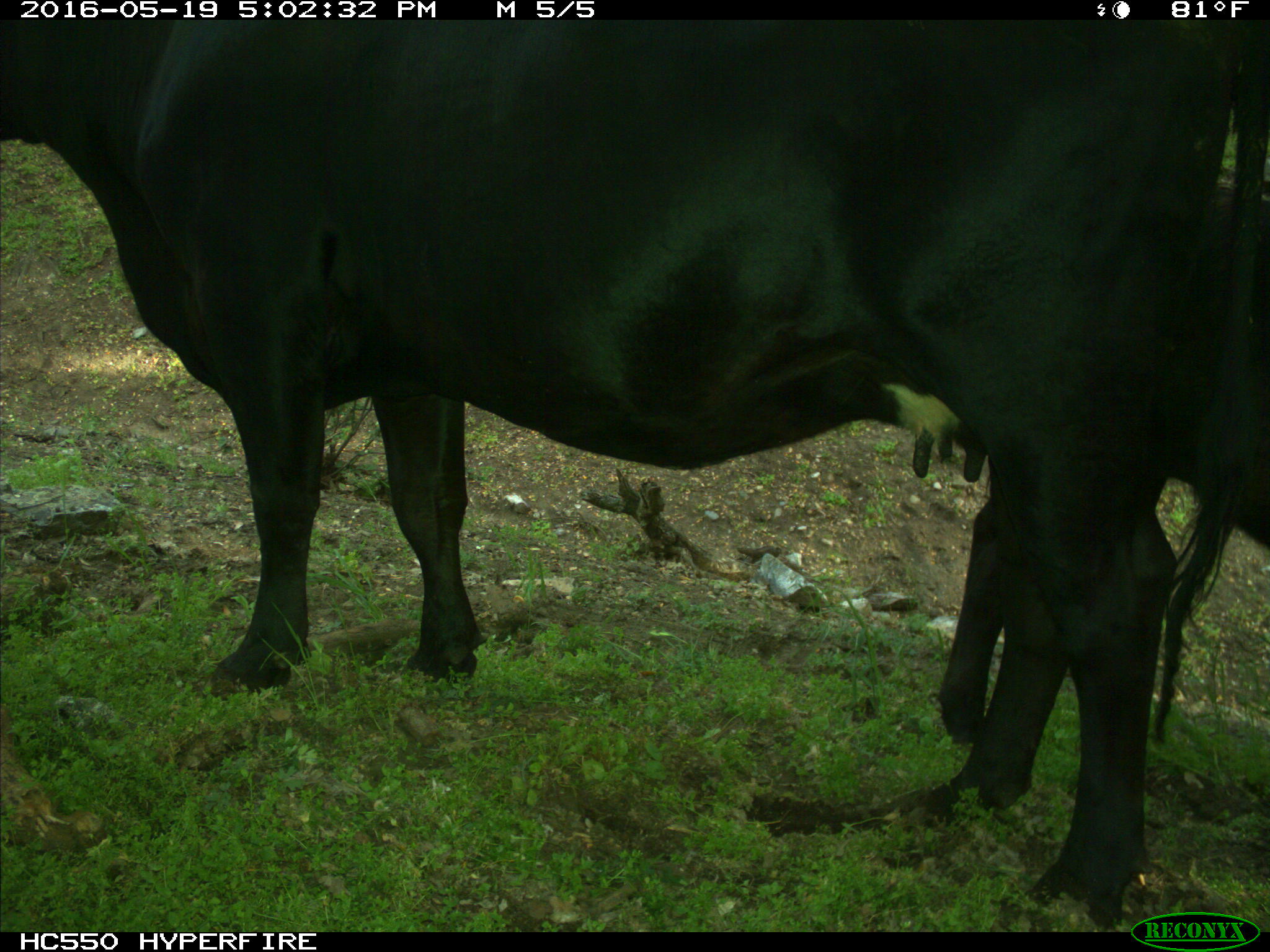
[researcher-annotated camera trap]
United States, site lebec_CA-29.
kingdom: Animalia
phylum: Chordata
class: Mammalia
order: Artiodactyla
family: Bovidae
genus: Bos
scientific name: Bos taurus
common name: domestic cow